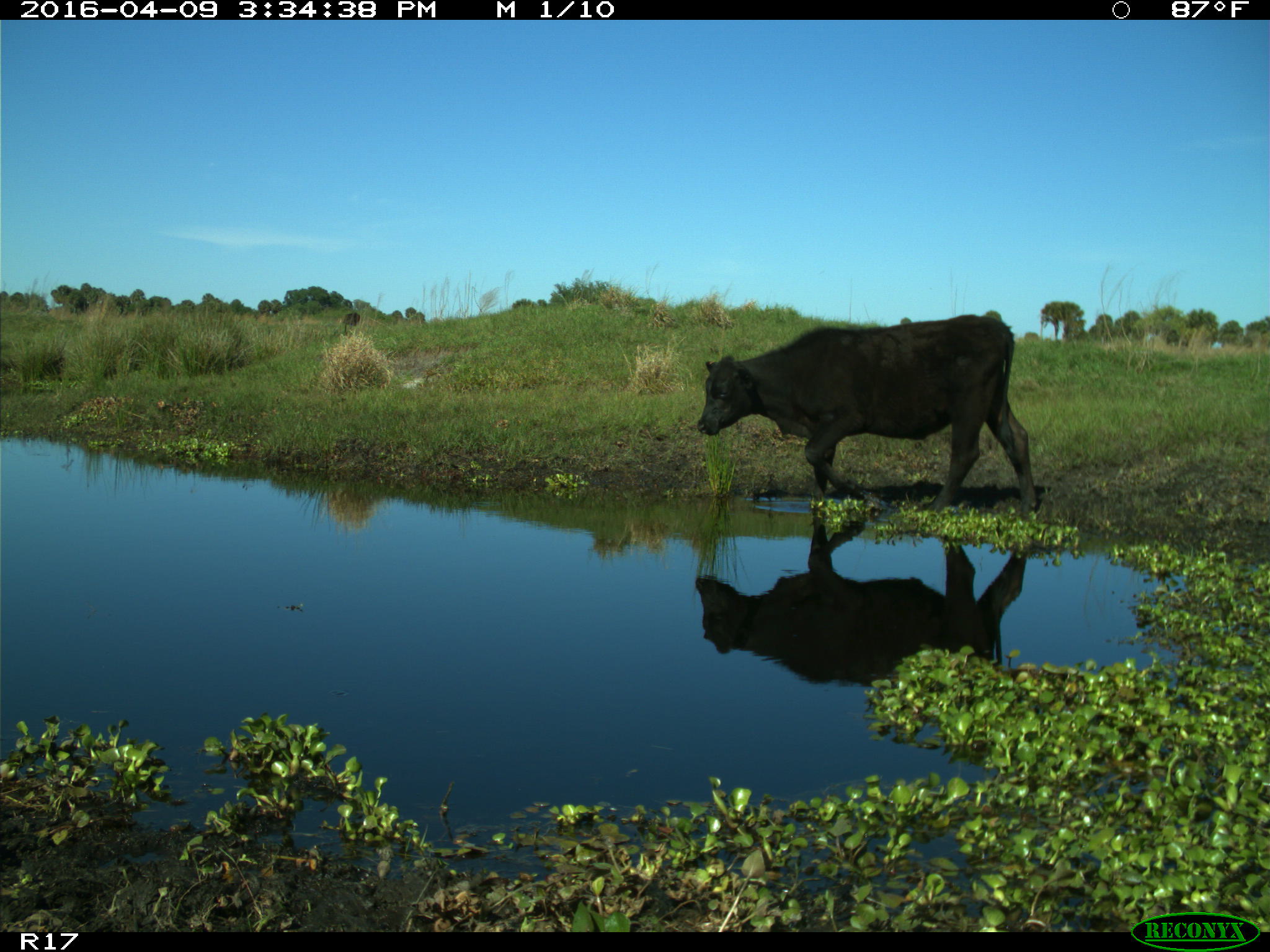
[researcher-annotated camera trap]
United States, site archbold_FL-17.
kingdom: Animalia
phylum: Chordata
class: Mammalia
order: Artiodactyla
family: Bovidae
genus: Bos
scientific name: Bos taurus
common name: domestic cow